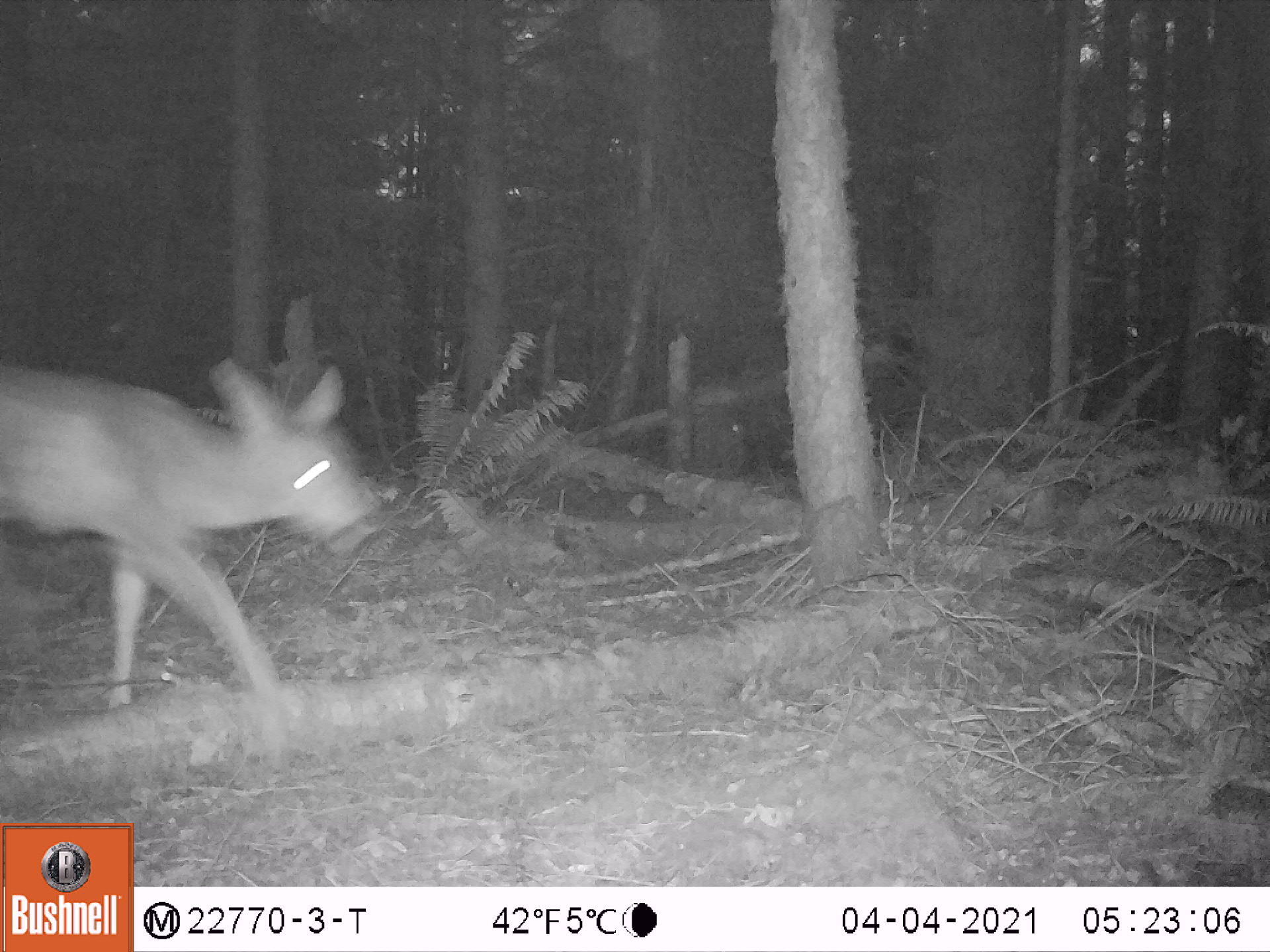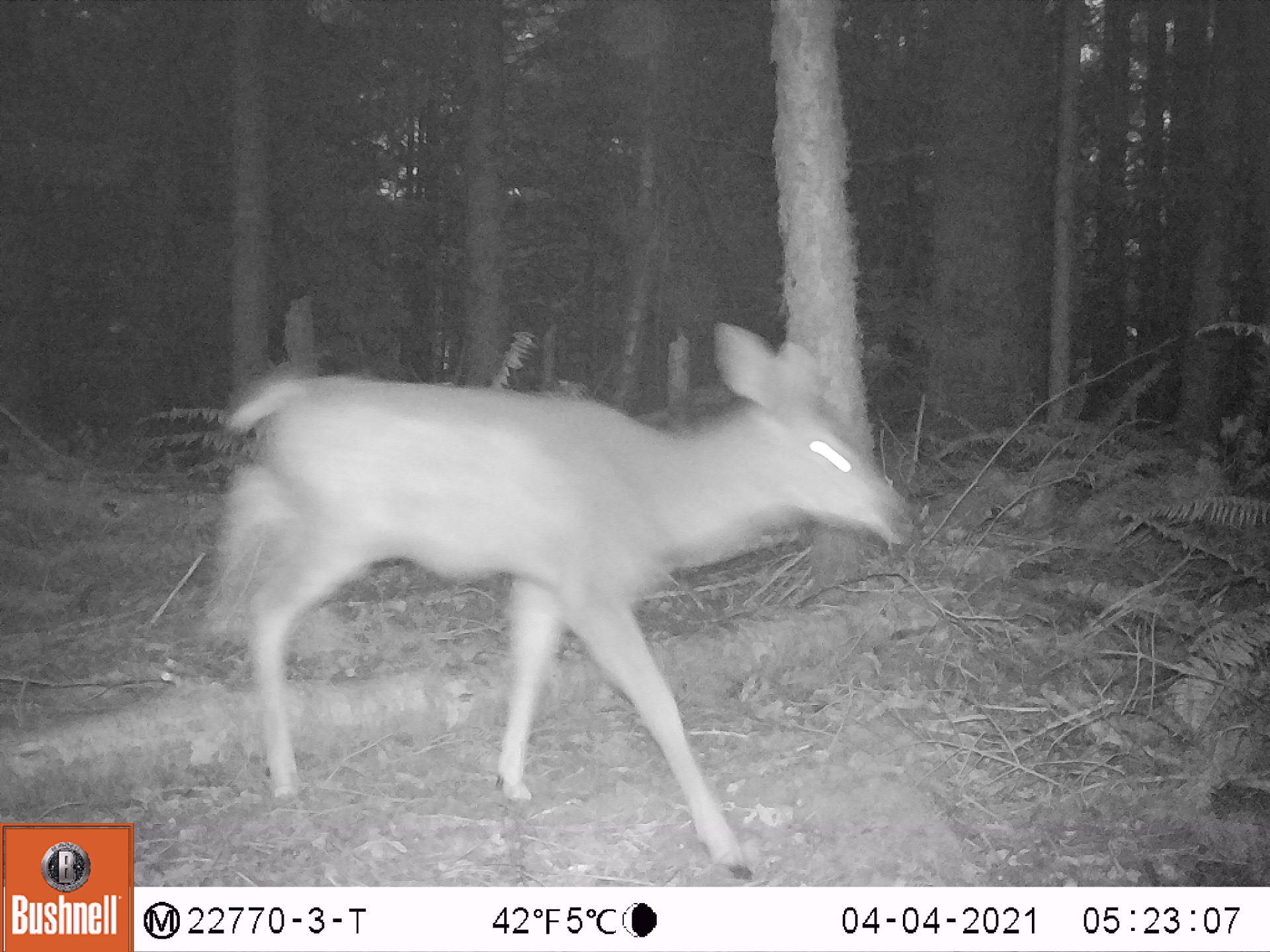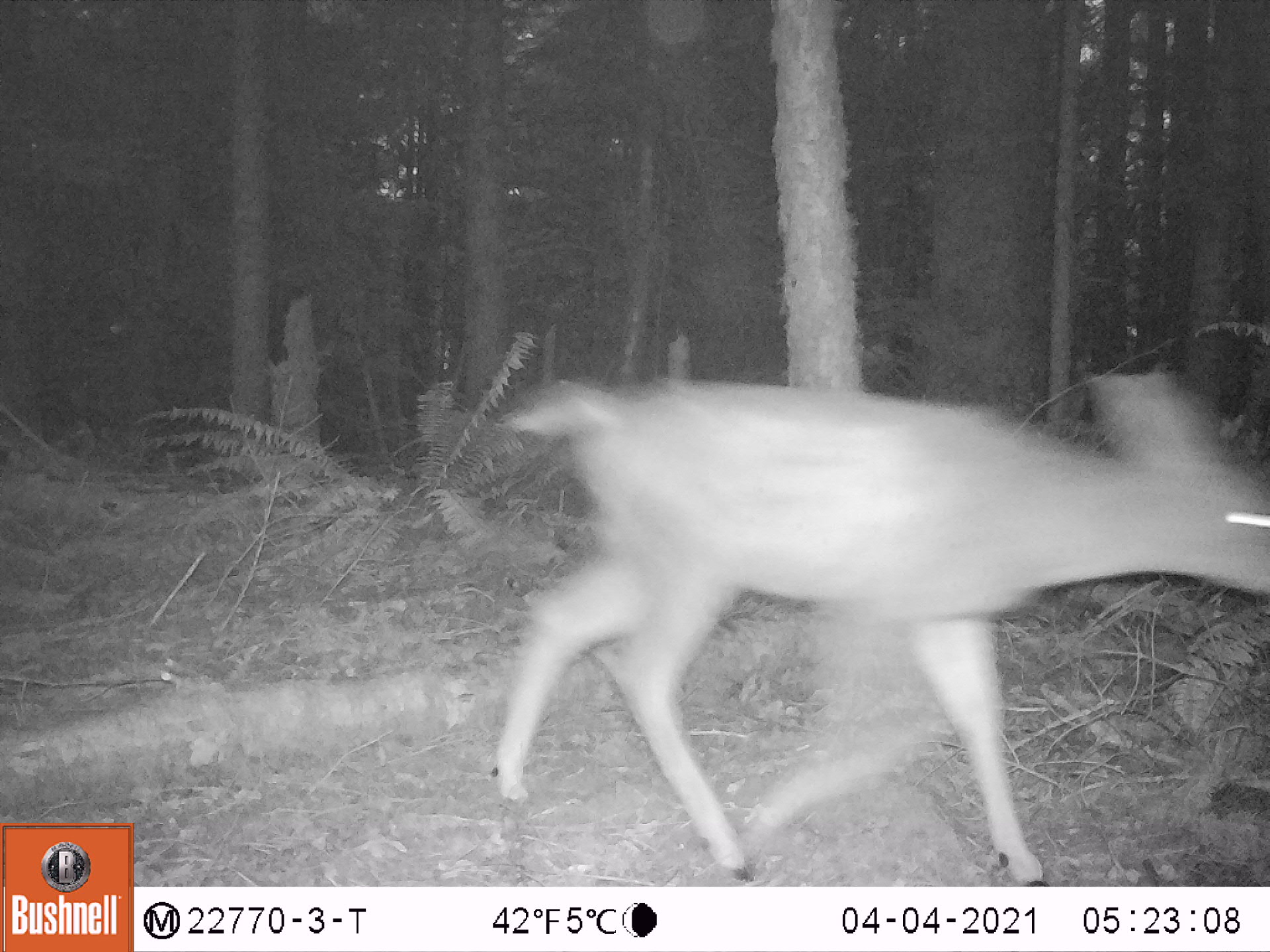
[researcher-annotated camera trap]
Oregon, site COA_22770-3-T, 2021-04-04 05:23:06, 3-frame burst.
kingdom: Animalia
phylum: Chordata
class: Mammalia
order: Artiodactyla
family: Cervidae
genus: Odocoileus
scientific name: Odocoileus hemionus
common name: black-tailed deer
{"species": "black-tailed deer (Odocoileus hemionus)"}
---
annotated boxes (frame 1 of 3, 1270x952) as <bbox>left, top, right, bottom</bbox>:
black-tailed deer: <bbox>0, 342, 389, 746</bbox>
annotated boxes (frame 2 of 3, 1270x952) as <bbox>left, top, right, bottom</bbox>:
black-tailed deer: <bbox>202, 316, 921, 879</bbox>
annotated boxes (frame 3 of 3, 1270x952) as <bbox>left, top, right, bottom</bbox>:
black-tailed deer: <bbox>450, 358, 1266, 883</bbox>